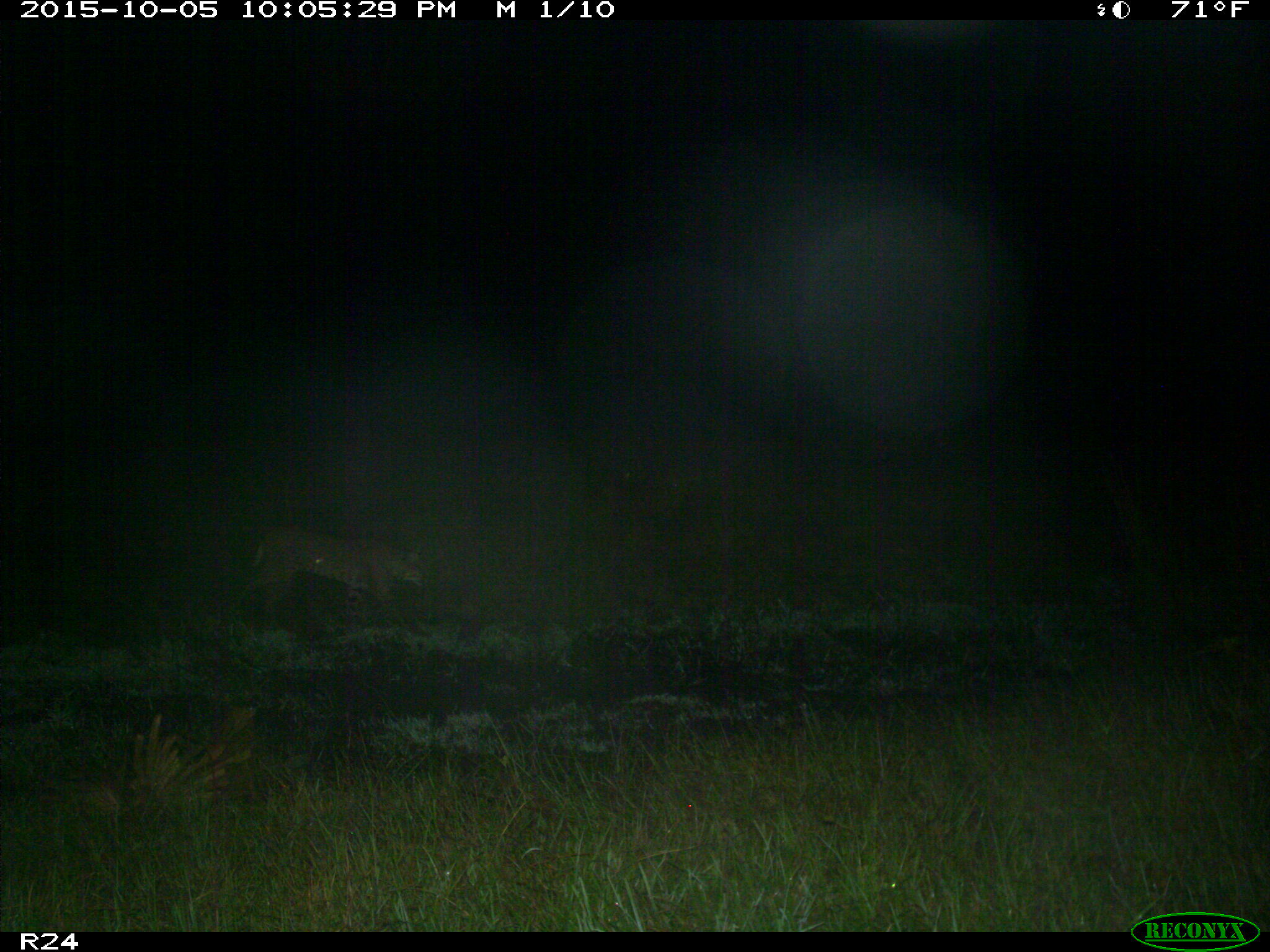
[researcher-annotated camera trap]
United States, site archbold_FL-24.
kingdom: Animalia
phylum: Chordata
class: Mammalia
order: Carnivora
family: Felidae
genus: Lynx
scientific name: Lynx rufus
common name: bobcat